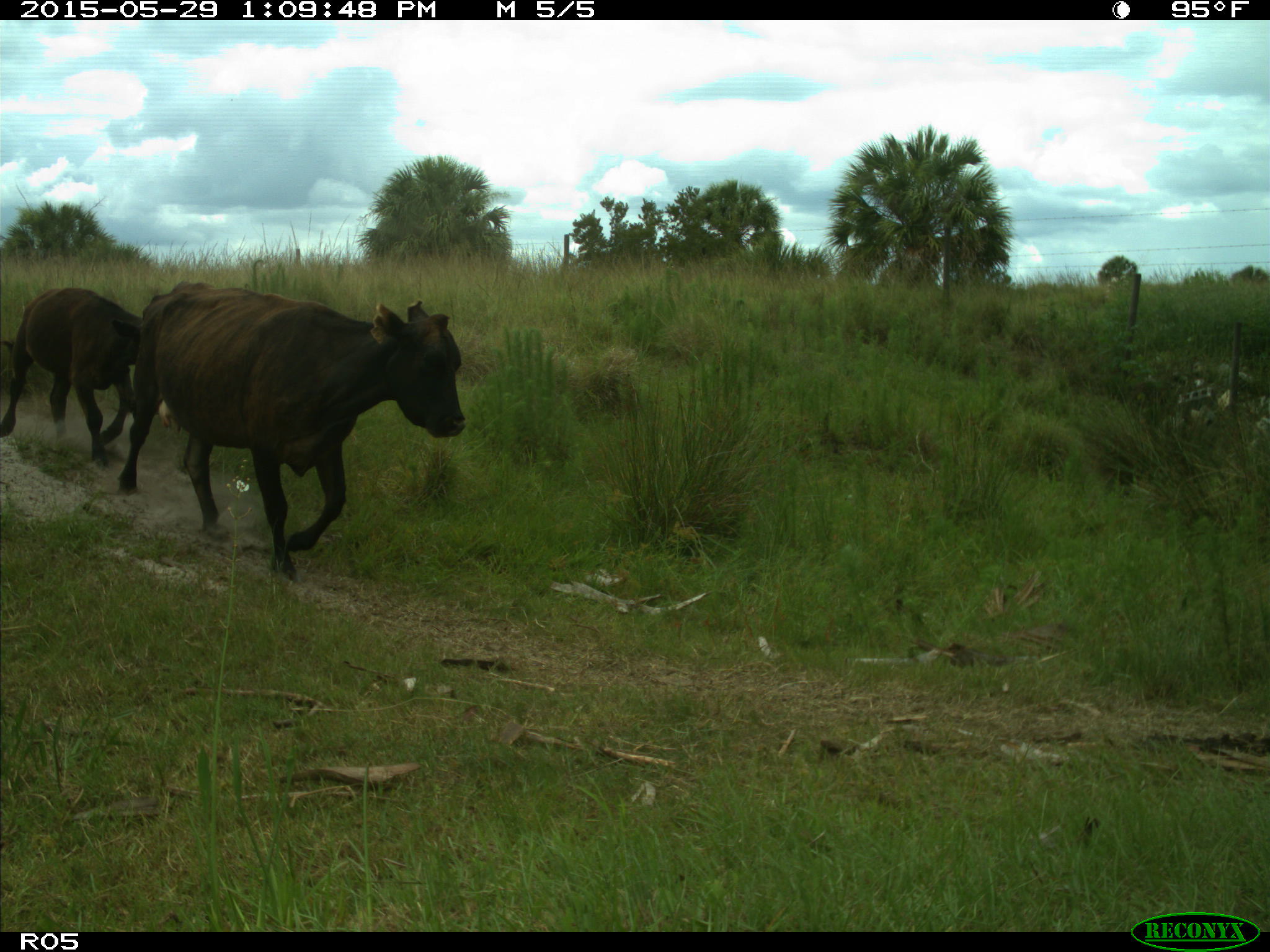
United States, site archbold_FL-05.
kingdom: Animalia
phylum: Chordata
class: Mammalia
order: Artiodactyla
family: Bovidae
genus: Bos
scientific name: Bos taurus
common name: domestic cow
Bos taurus (domestic cow).